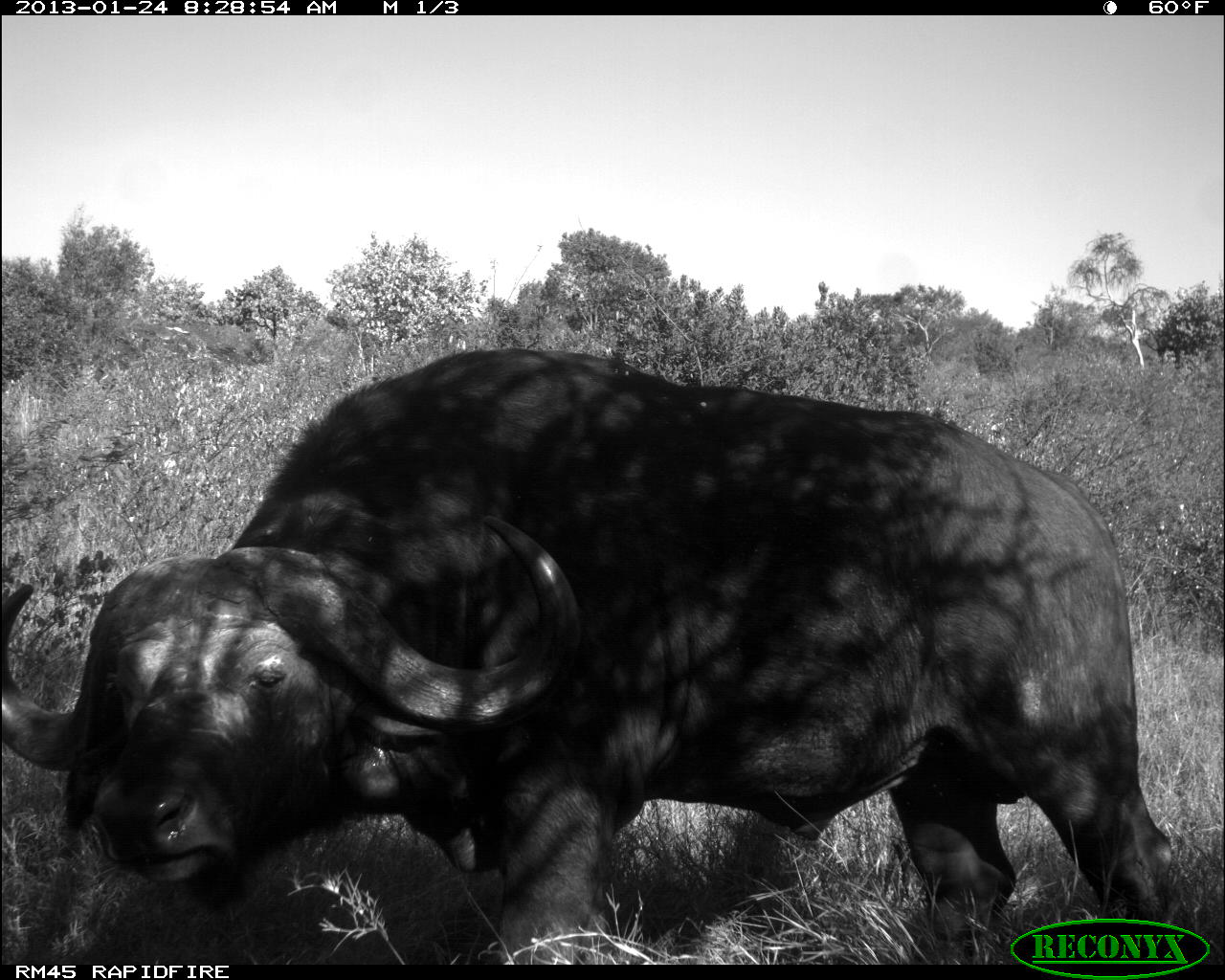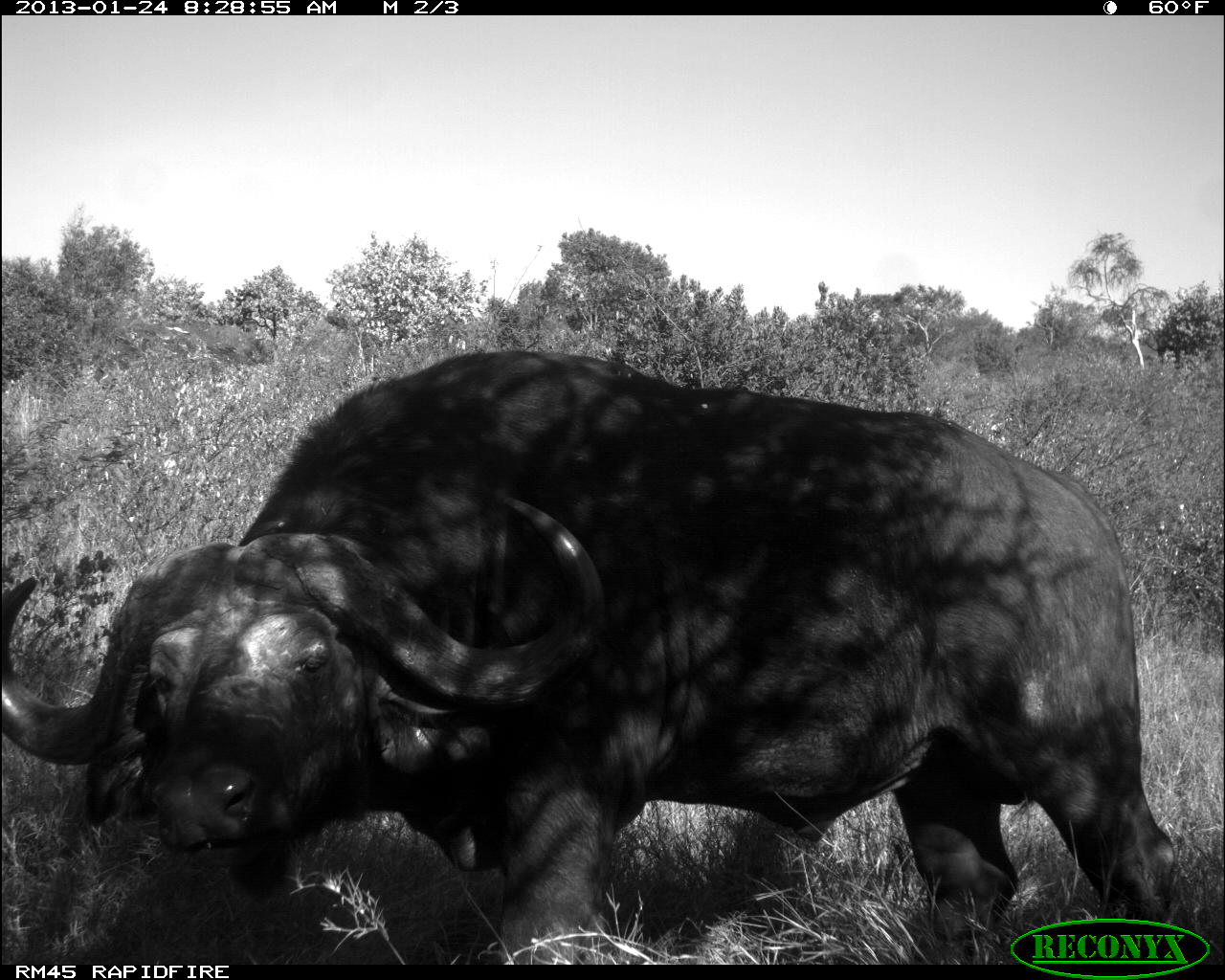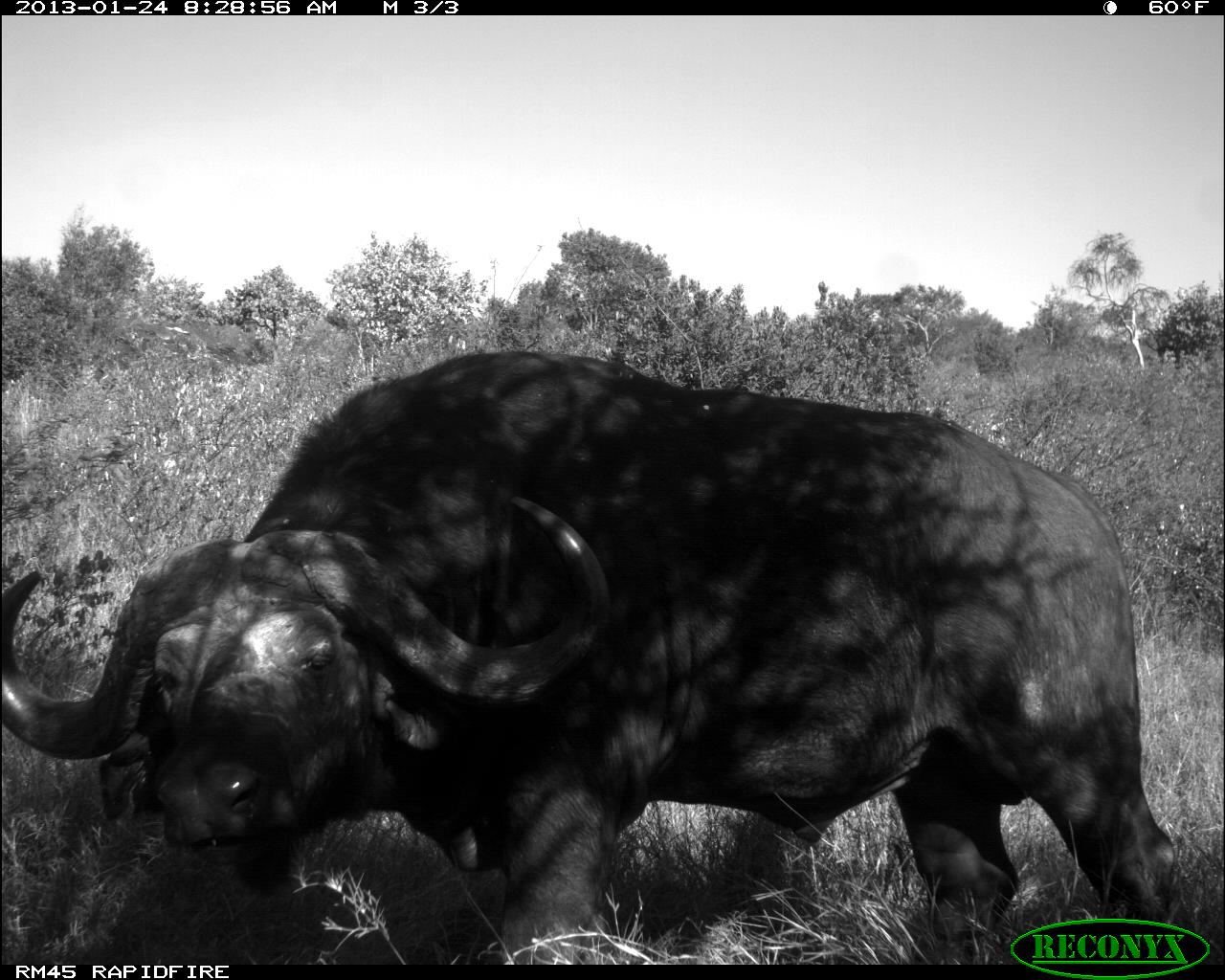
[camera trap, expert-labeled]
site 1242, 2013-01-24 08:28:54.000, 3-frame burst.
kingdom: Animalia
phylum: Chordata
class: Mammalia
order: Artiodactyla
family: Bovidae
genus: Syncerus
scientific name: Syncerus caffer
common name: african buffalo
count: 1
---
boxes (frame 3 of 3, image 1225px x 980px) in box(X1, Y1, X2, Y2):
syncerus caffer: box(0, 349, 1202, 965)